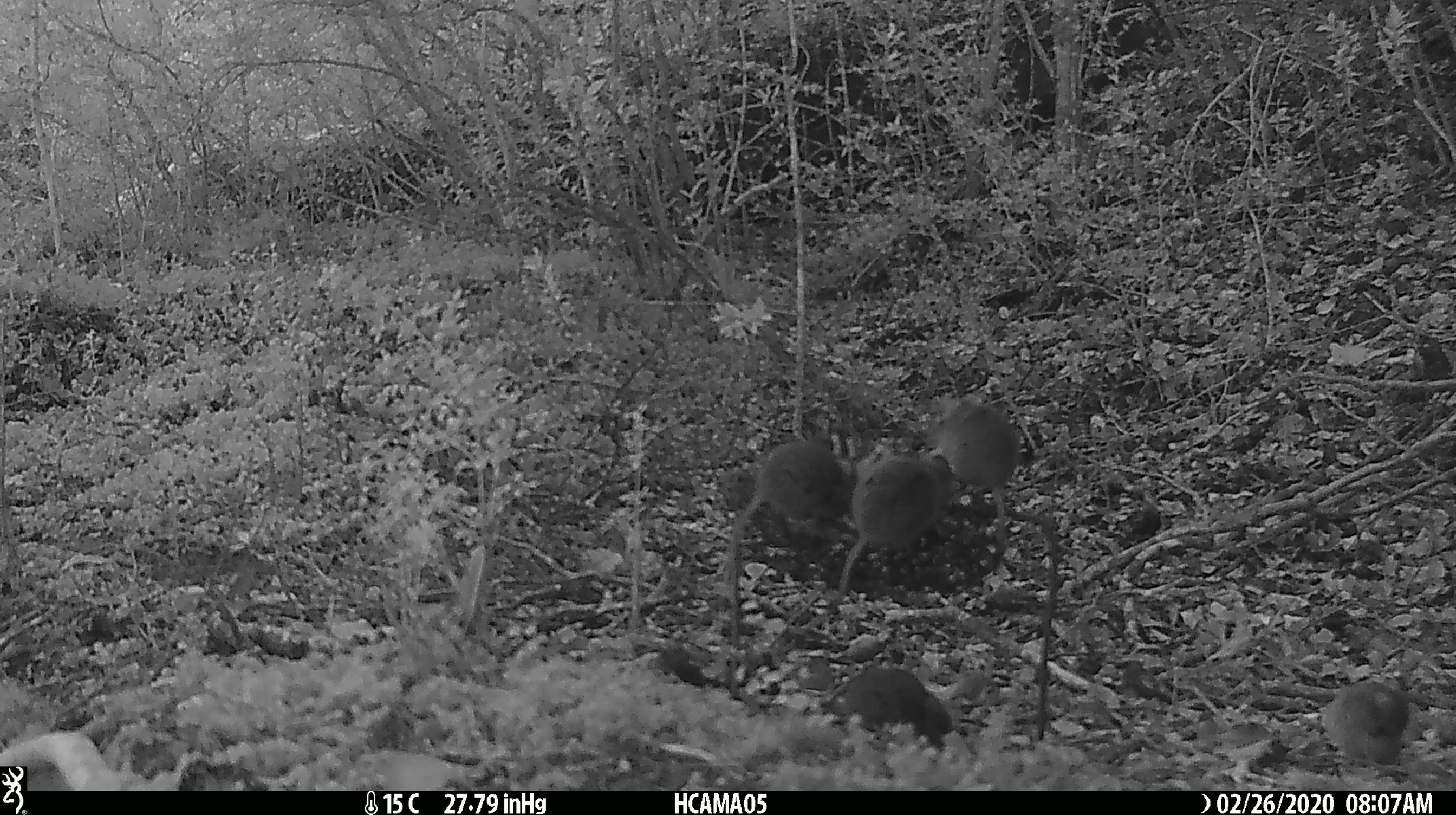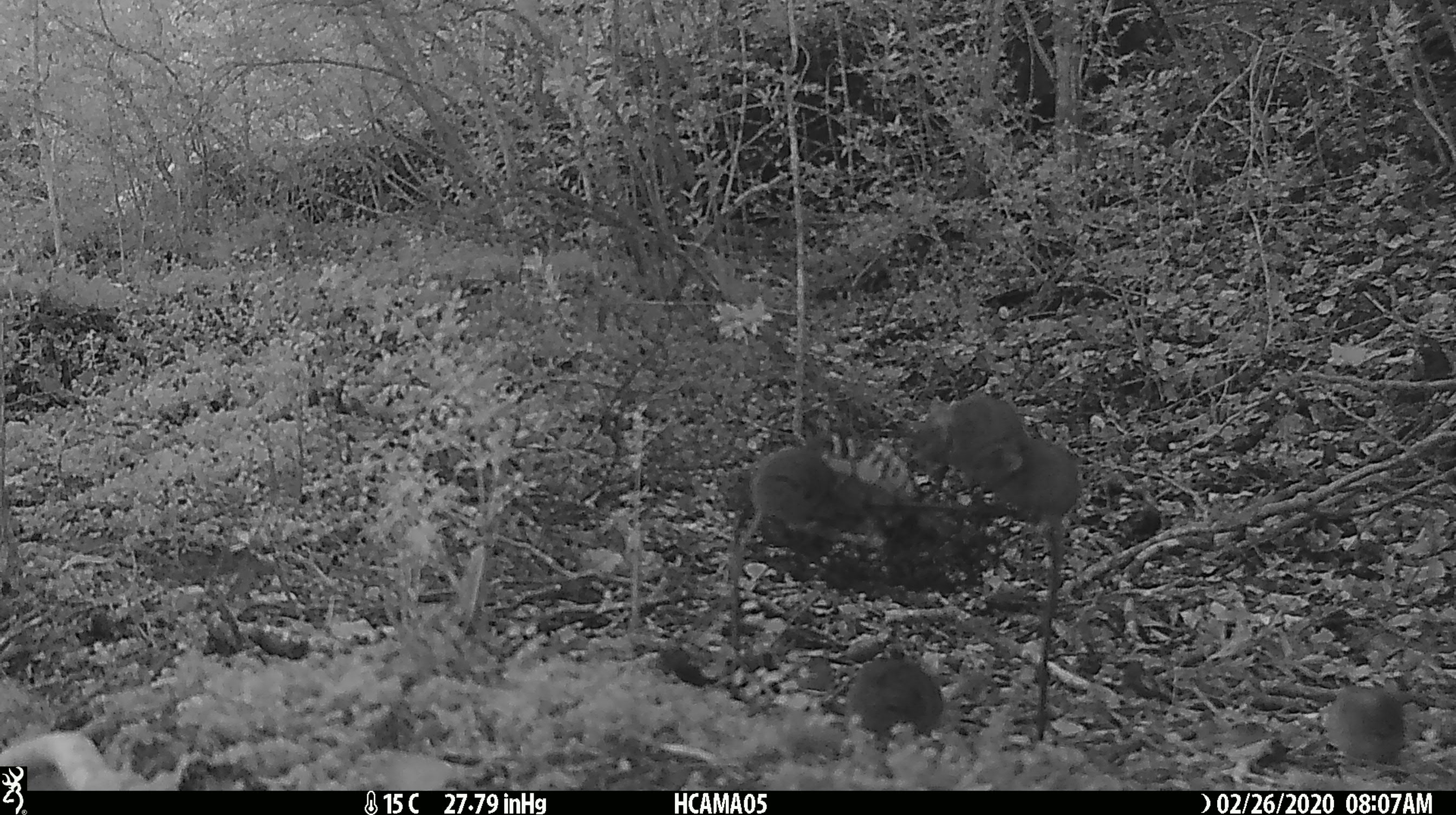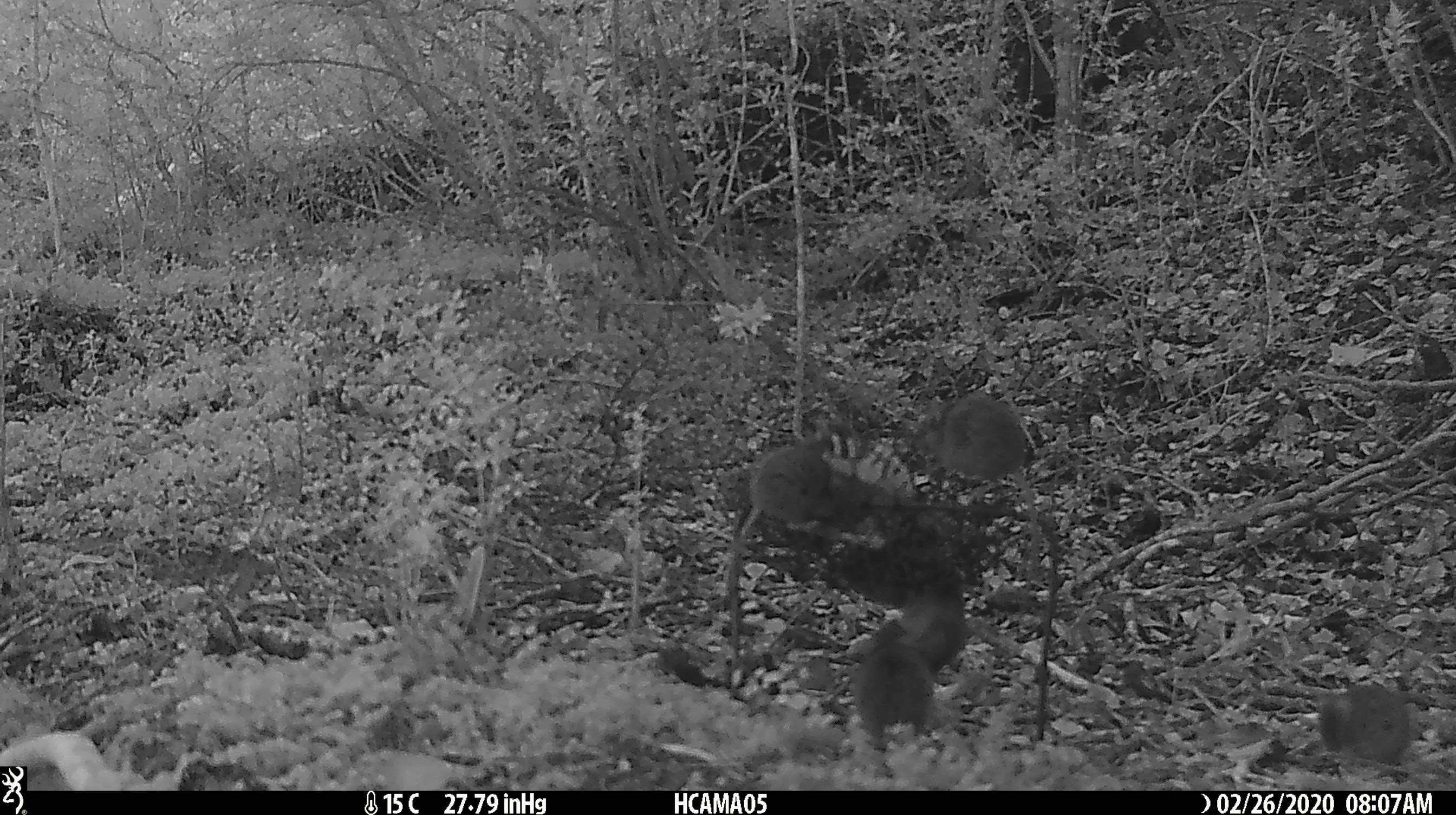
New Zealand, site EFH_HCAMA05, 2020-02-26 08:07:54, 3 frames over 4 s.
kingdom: Animalia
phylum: Chordata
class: Mammalia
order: Rodentia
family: Muridae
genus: Mus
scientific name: Mus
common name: mouse